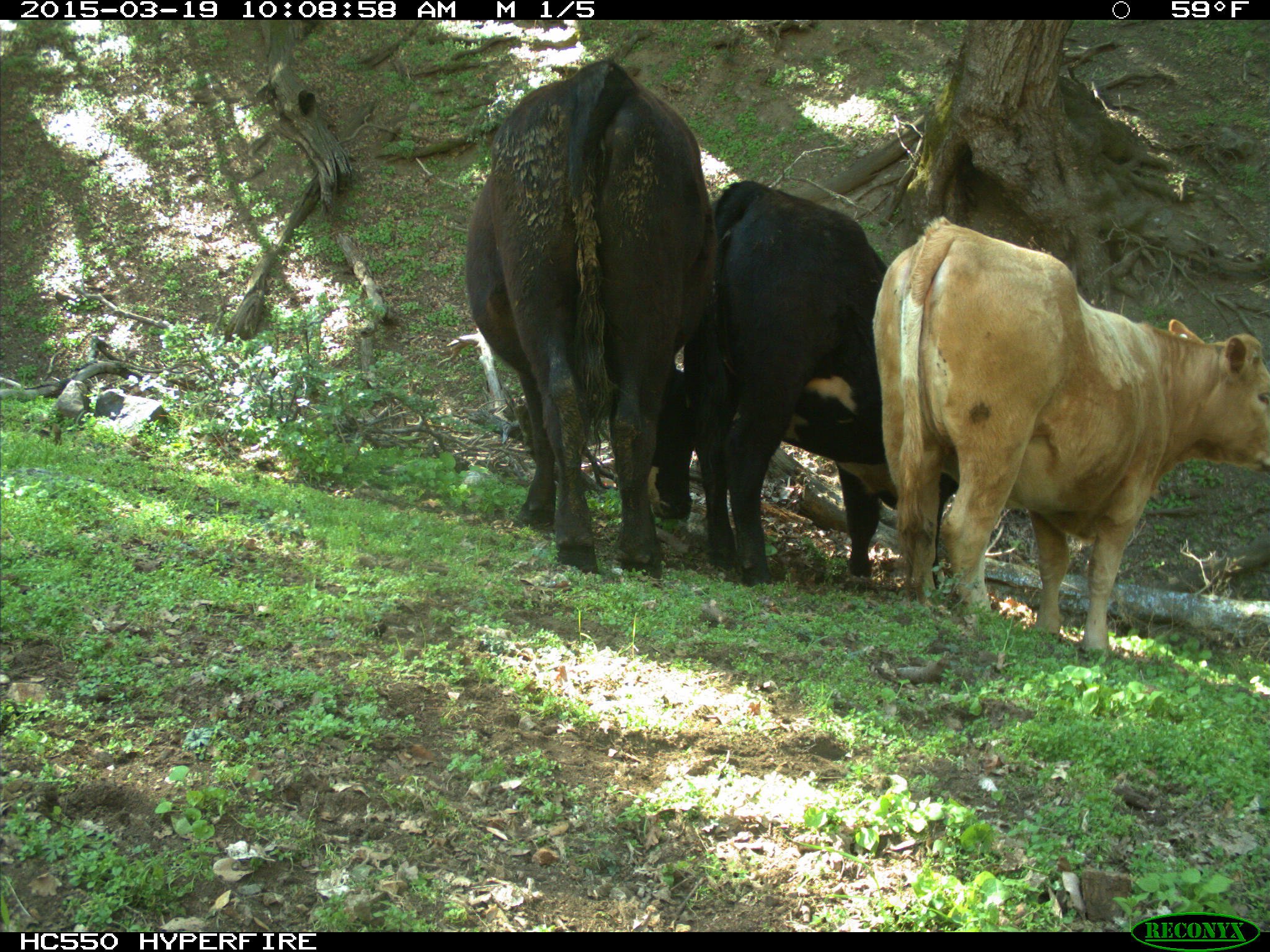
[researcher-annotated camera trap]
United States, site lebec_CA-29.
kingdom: Animalia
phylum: Chordata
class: Mammalia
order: Artiodactyla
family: Bovidae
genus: Bos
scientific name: Bos taurus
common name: domestic cow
Bos taurus (domestic cow).